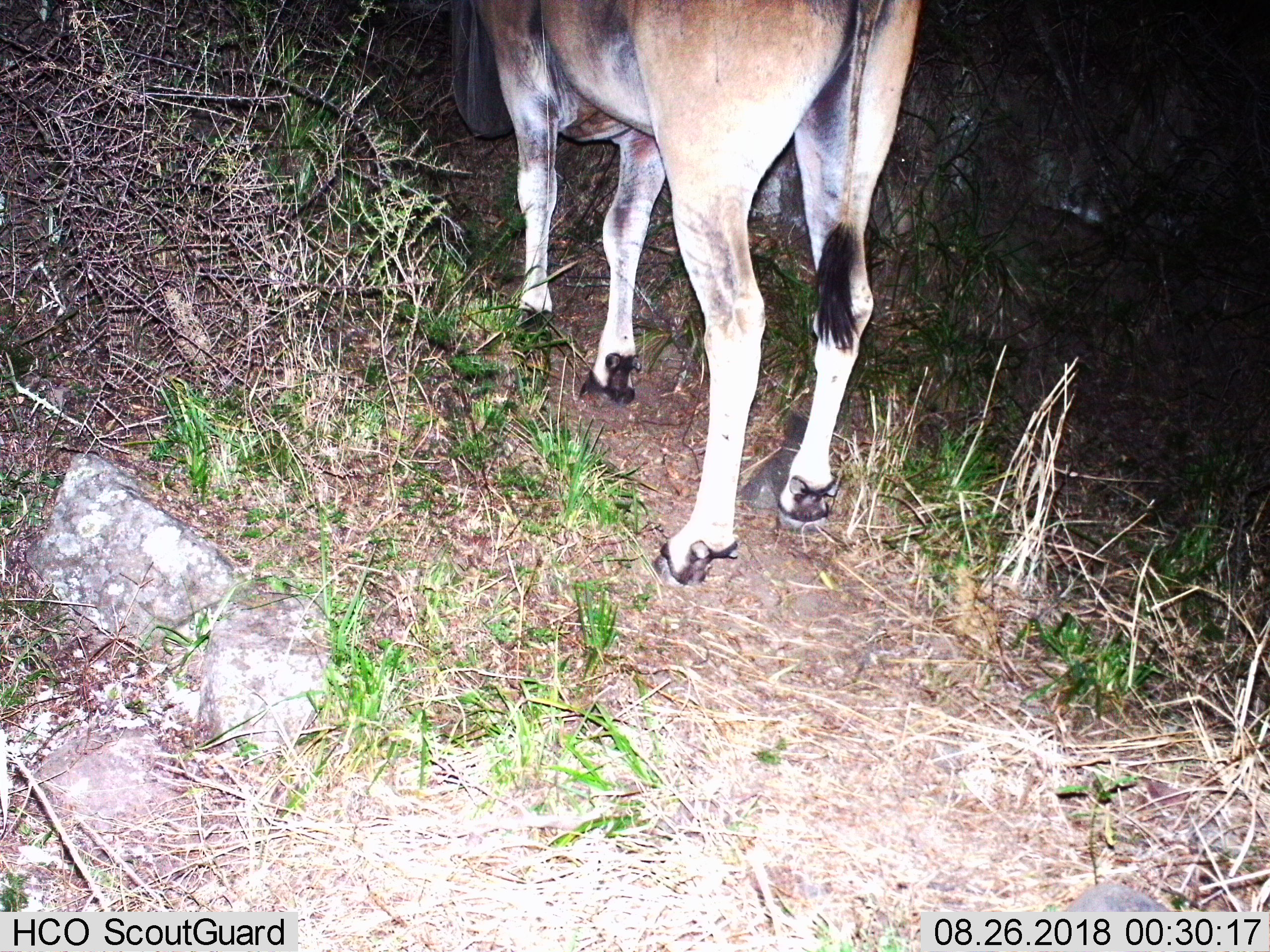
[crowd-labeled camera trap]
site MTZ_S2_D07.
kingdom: Animalia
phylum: Chordata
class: Mammalia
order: Artiodactyla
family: Bovidae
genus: Tragelaphus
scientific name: Tragelaphus oryx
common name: eland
Eland (Tragelaphus oryx), count 1. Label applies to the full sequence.